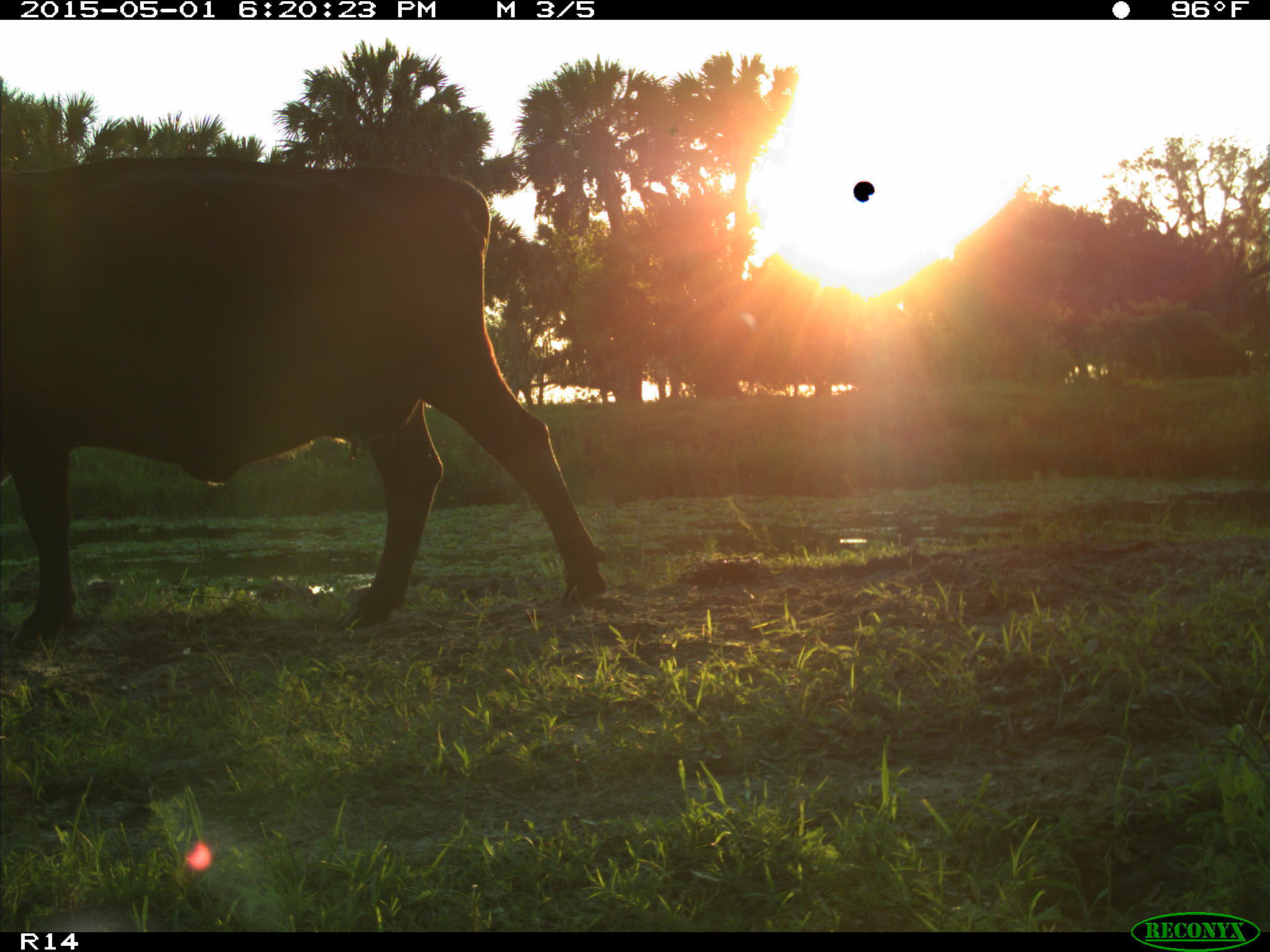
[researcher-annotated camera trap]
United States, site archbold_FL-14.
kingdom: Animalia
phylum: Chordata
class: Mammalia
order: Artiodactyla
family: Bovidae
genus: Bos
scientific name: Bos taurus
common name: domestic cow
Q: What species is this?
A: Bos taurus (domestic cow).